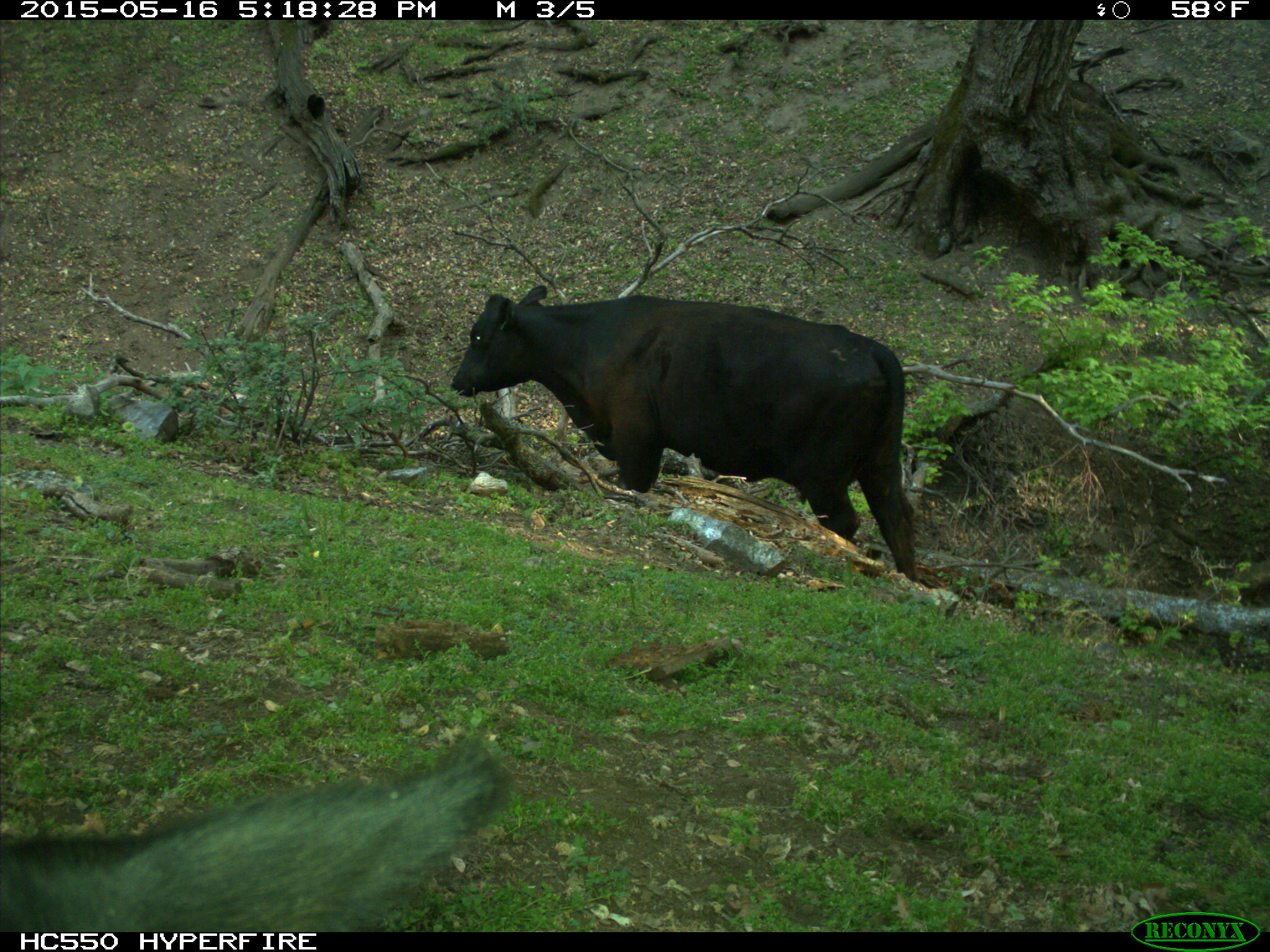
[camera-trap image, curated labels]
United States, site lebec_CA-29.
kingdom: Animalia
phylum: Chordata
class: Mammalia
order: Artiodactyla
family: Bovidae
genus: Bos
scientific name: Bos taurus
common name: domestic cow